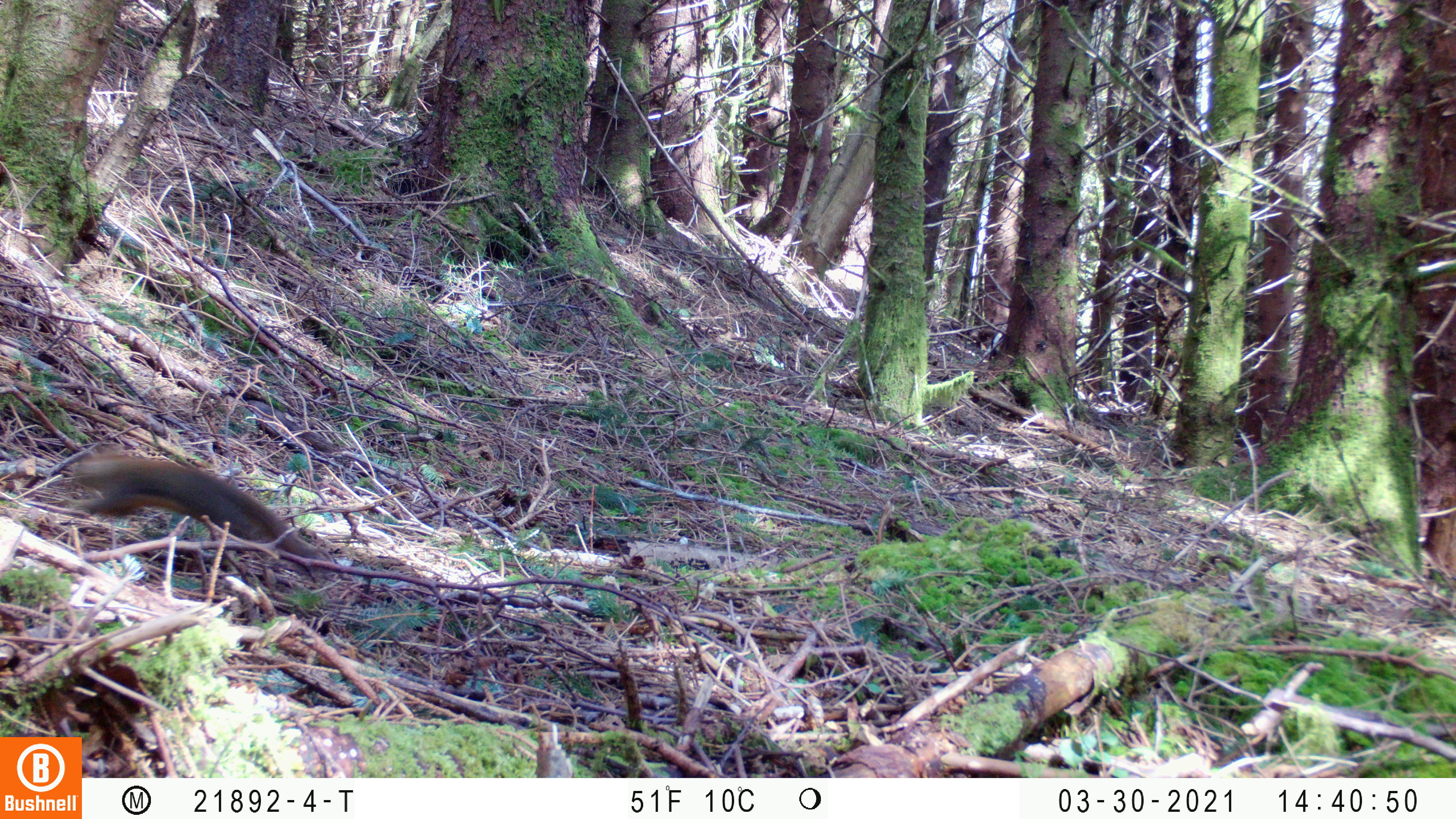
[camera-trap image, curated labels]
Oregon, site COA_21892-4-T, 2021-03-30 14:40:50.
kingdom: Animalia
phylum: Chordata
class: Mammalia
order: Rodentia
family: Sciuridae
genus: Tamiasciurus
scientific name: Tamiasciurus douglasii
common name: douglas squirrel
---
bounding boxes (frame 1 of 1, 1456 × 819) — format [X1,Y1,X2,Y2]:
douglas squirrel: [45,415,353,617]